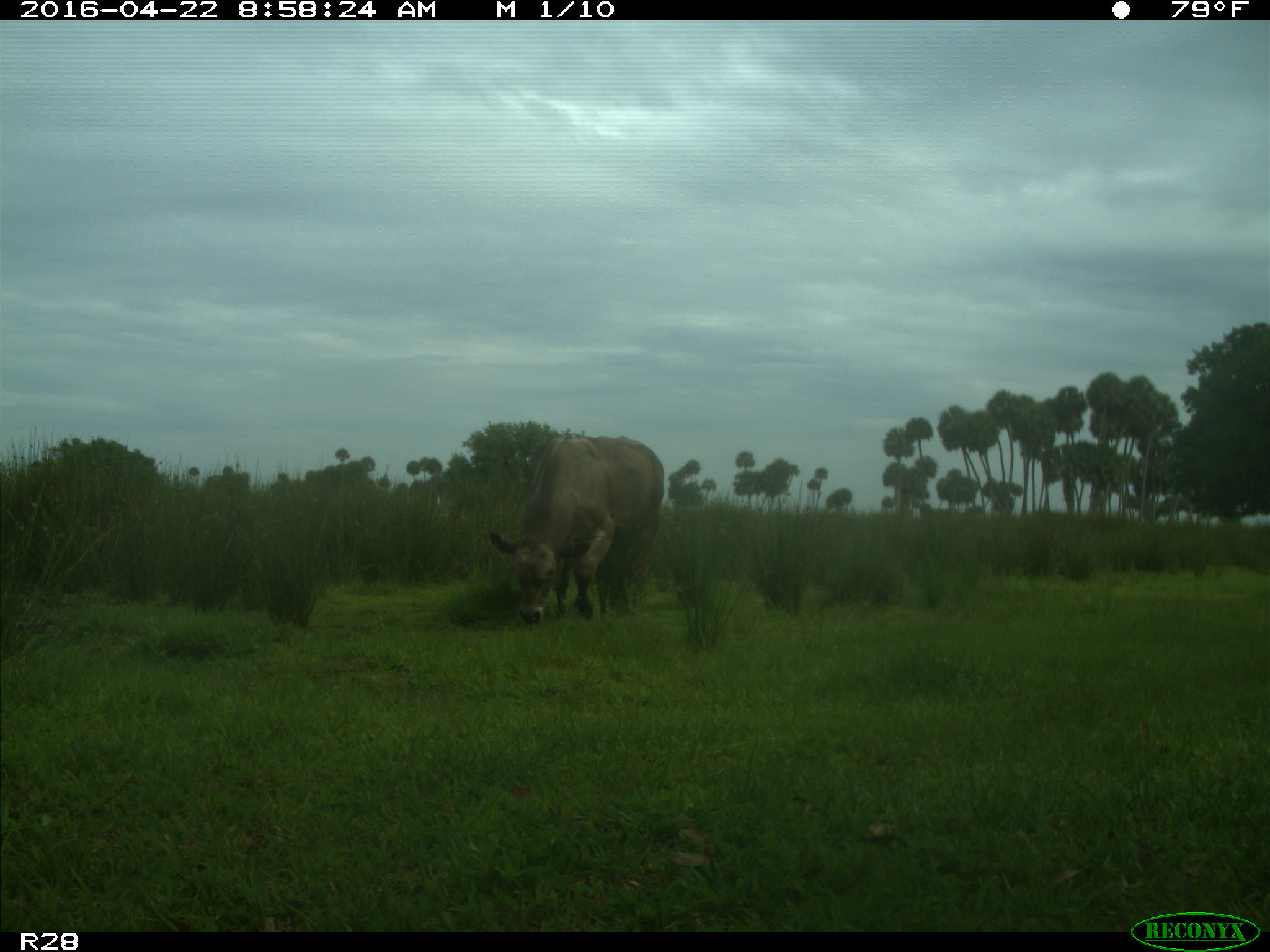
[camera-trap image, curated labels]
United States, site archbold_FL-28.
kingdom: Animalia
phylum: Chordata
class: Mammalia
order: Artiodactyla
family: Bovidae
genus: Bos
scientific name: Bos taurus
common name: domestic cow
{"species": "Bos taurus (domestic cow)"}